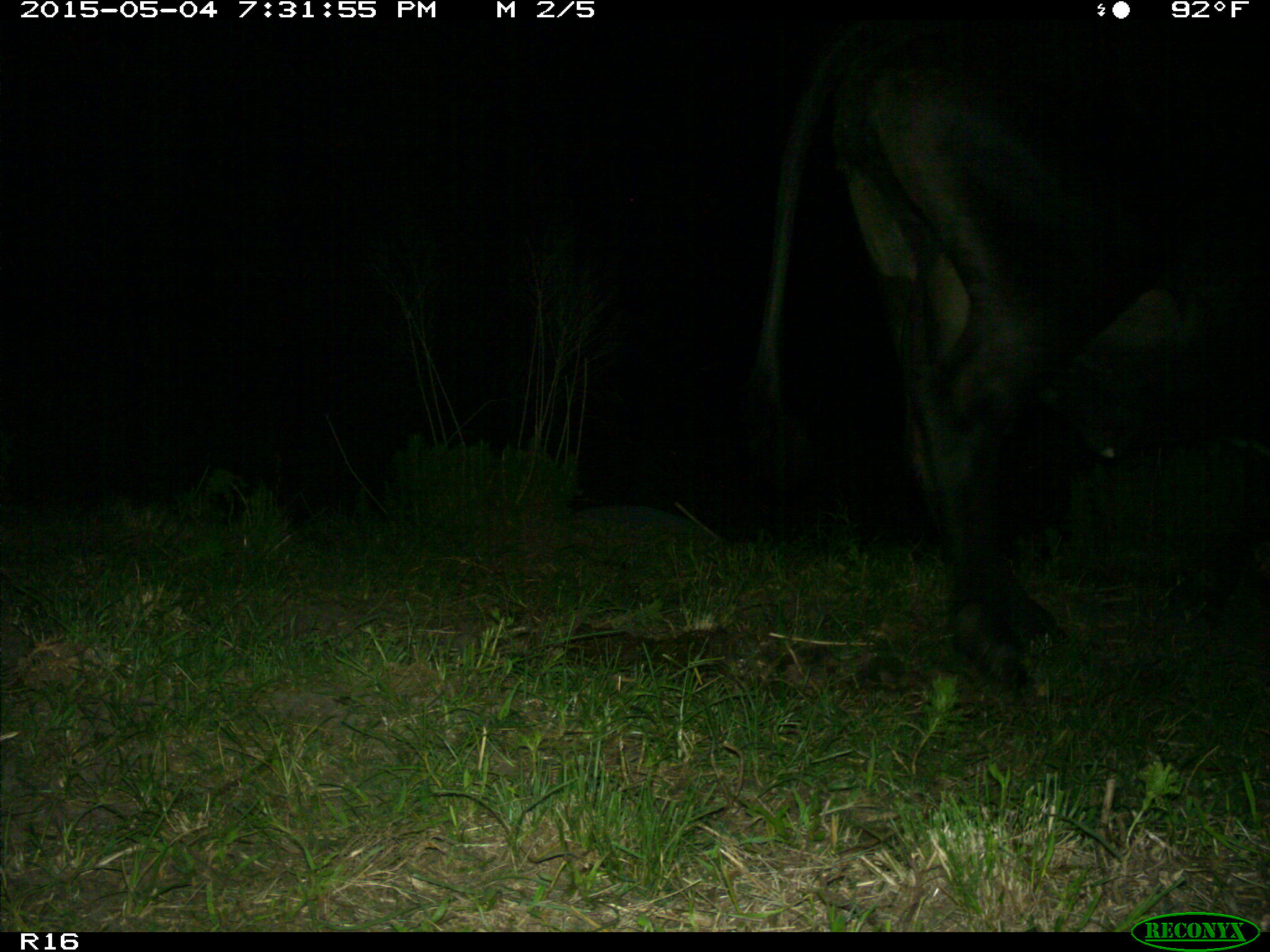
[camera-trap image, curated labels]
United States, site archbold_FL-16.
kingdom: Animalia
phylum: Chordata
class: Mammalia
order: Artiodactyla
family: Bovidae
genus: Bos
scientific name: Bos taurus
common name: domestic cow